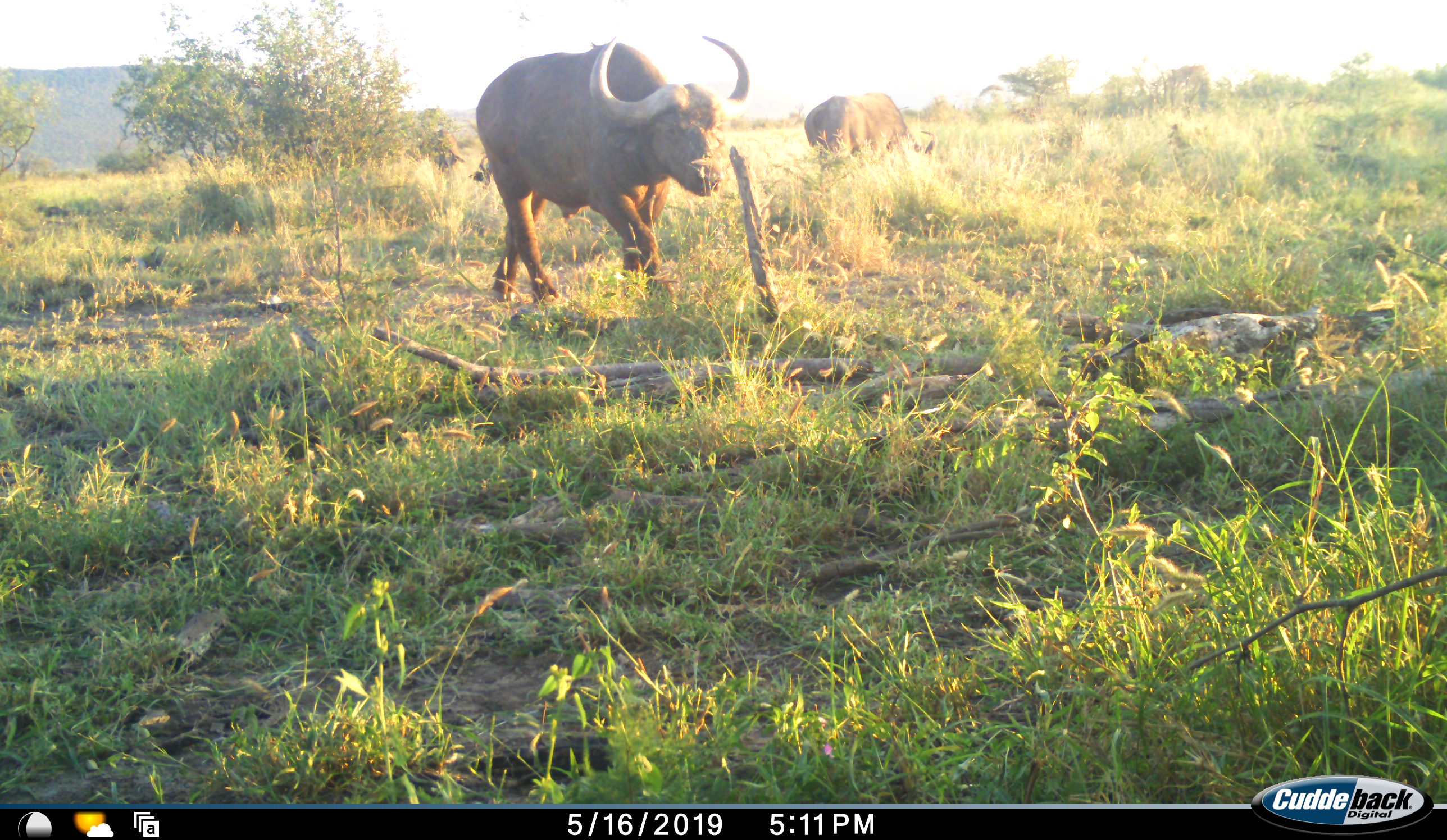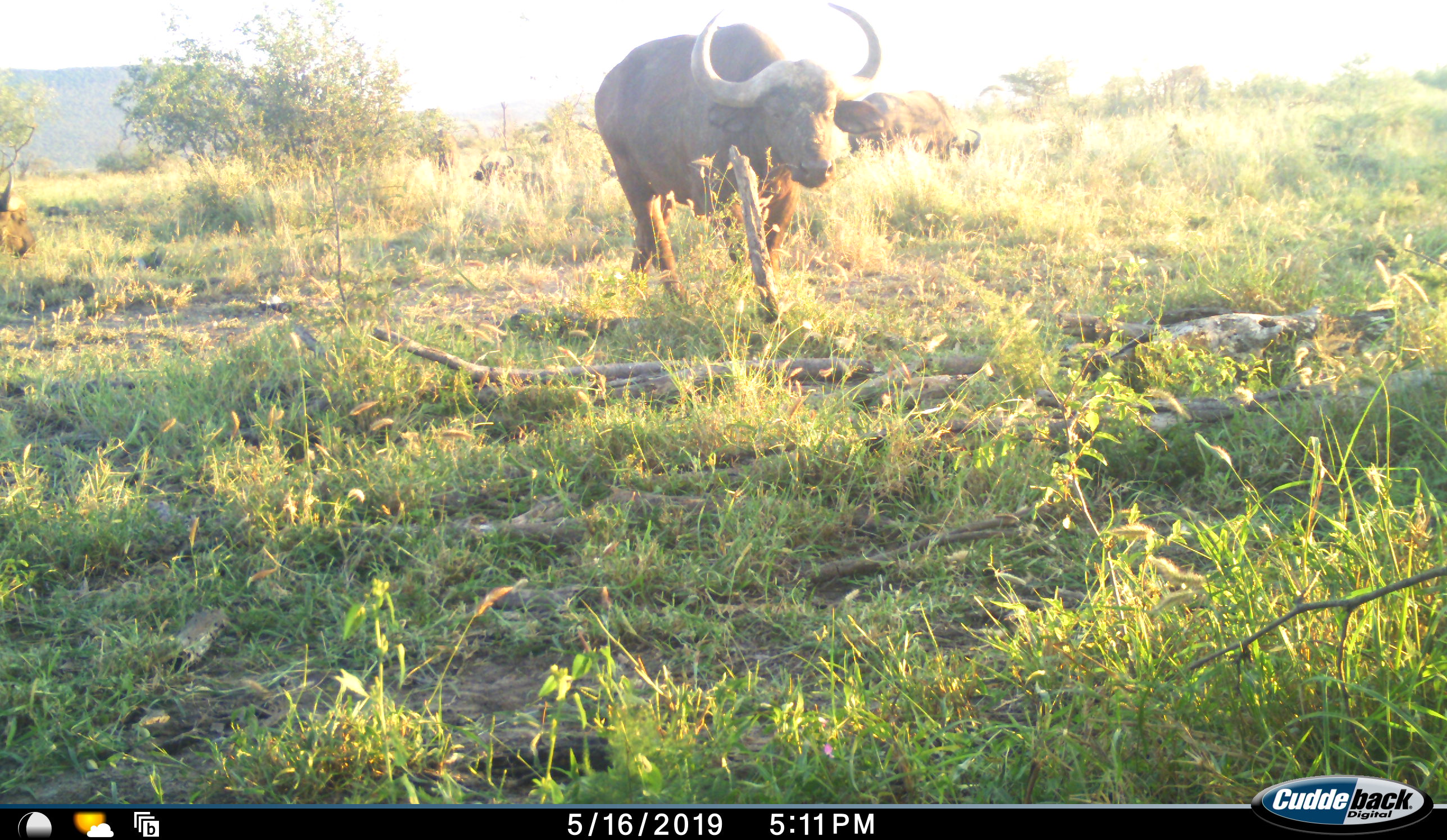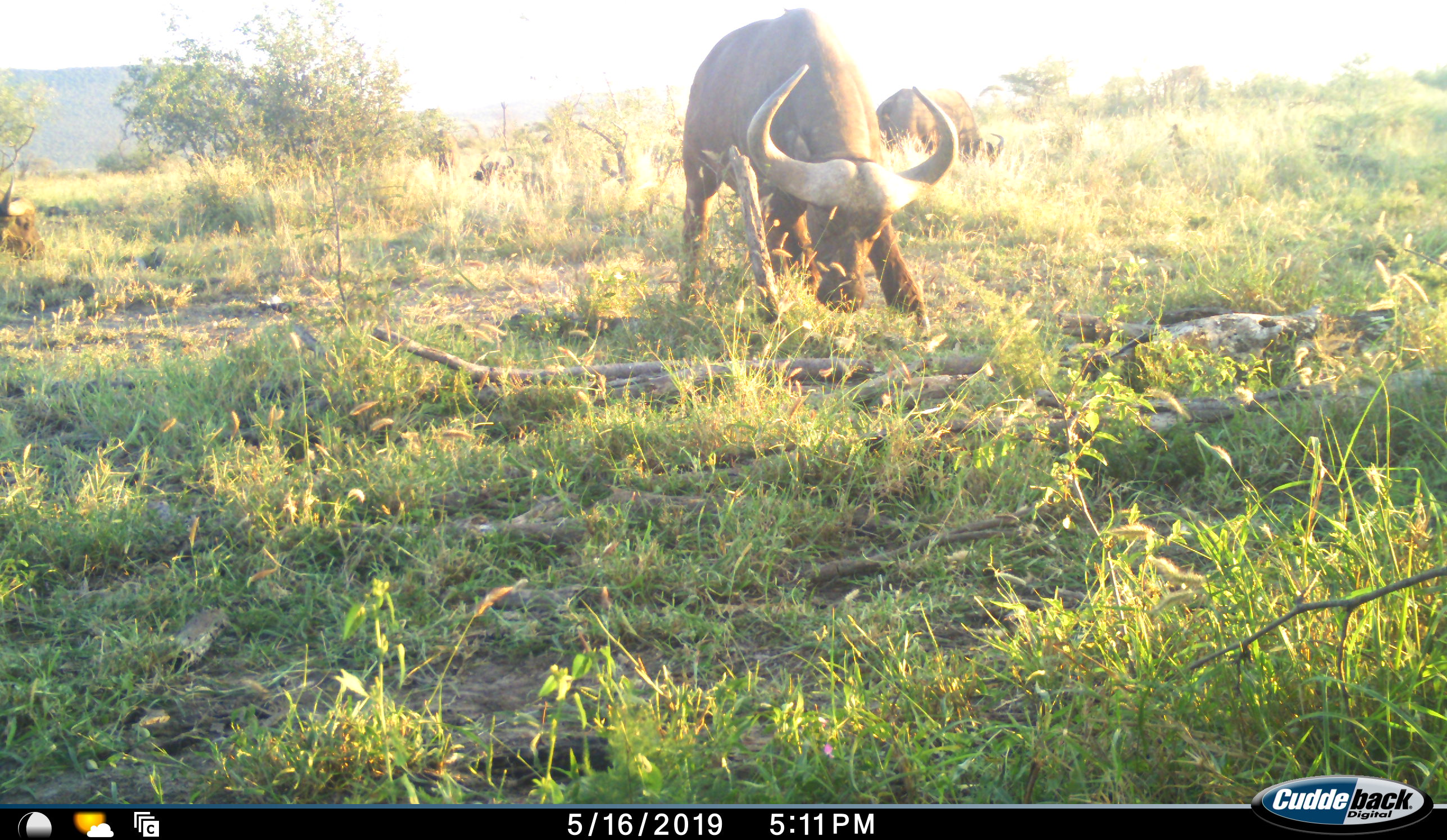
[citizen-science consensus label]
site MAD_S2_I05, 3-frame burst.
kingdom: Animalia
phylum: Chordata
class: Mammalia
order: Artiodactyla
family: Bovidae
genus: Syncerus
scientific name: Syncerus caffer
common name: african buffalo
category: buffalo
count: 3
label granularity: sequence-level